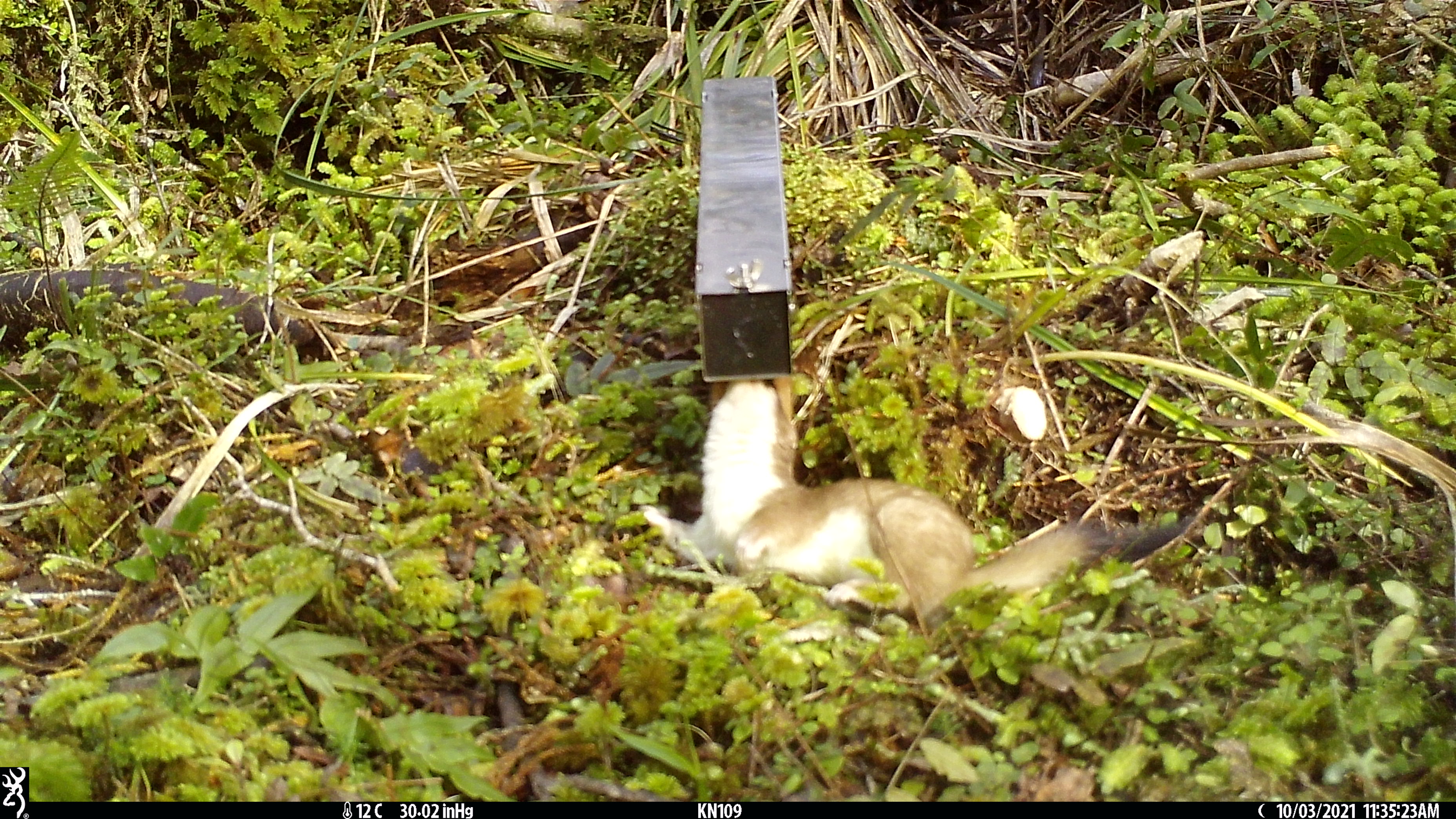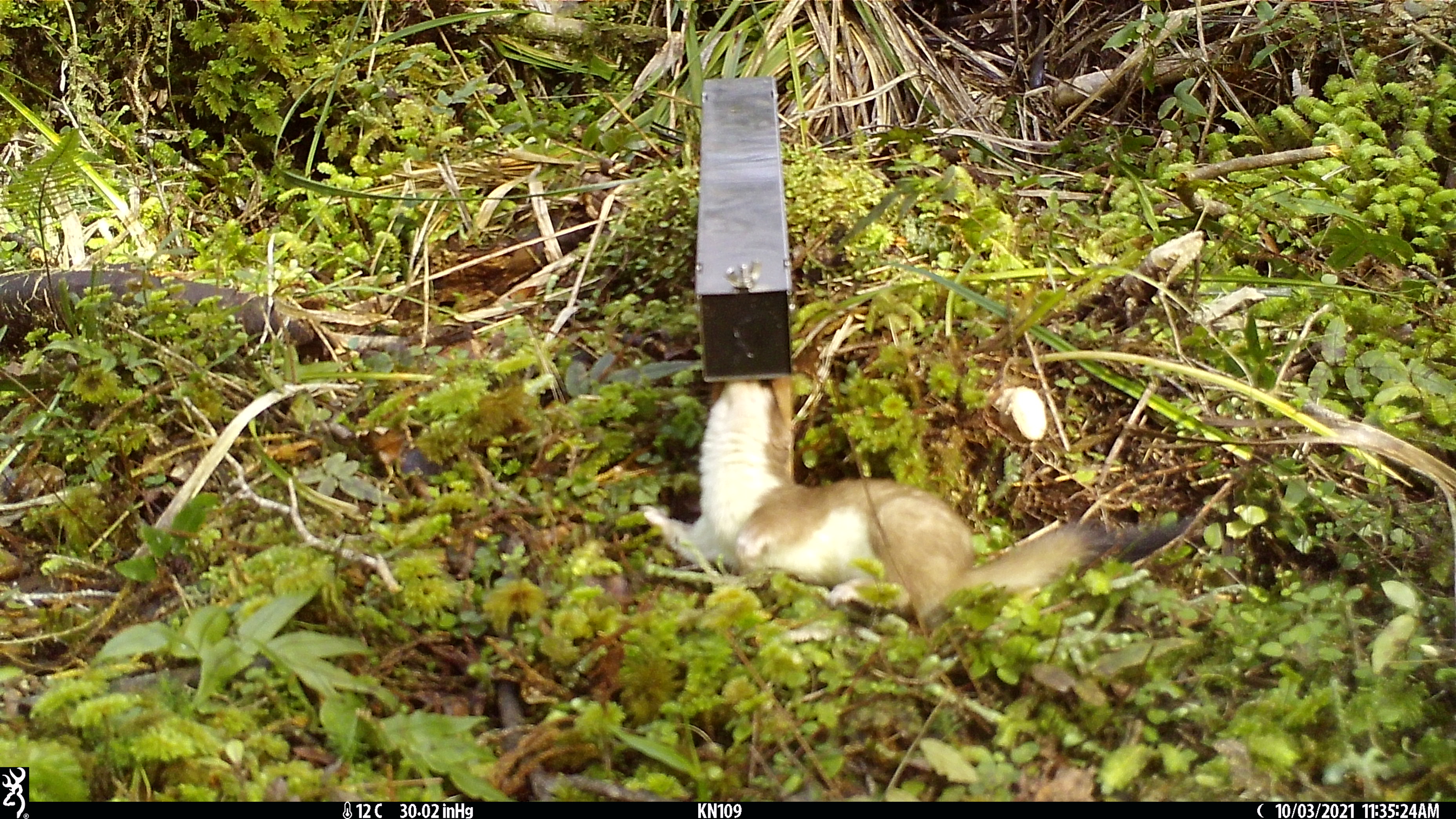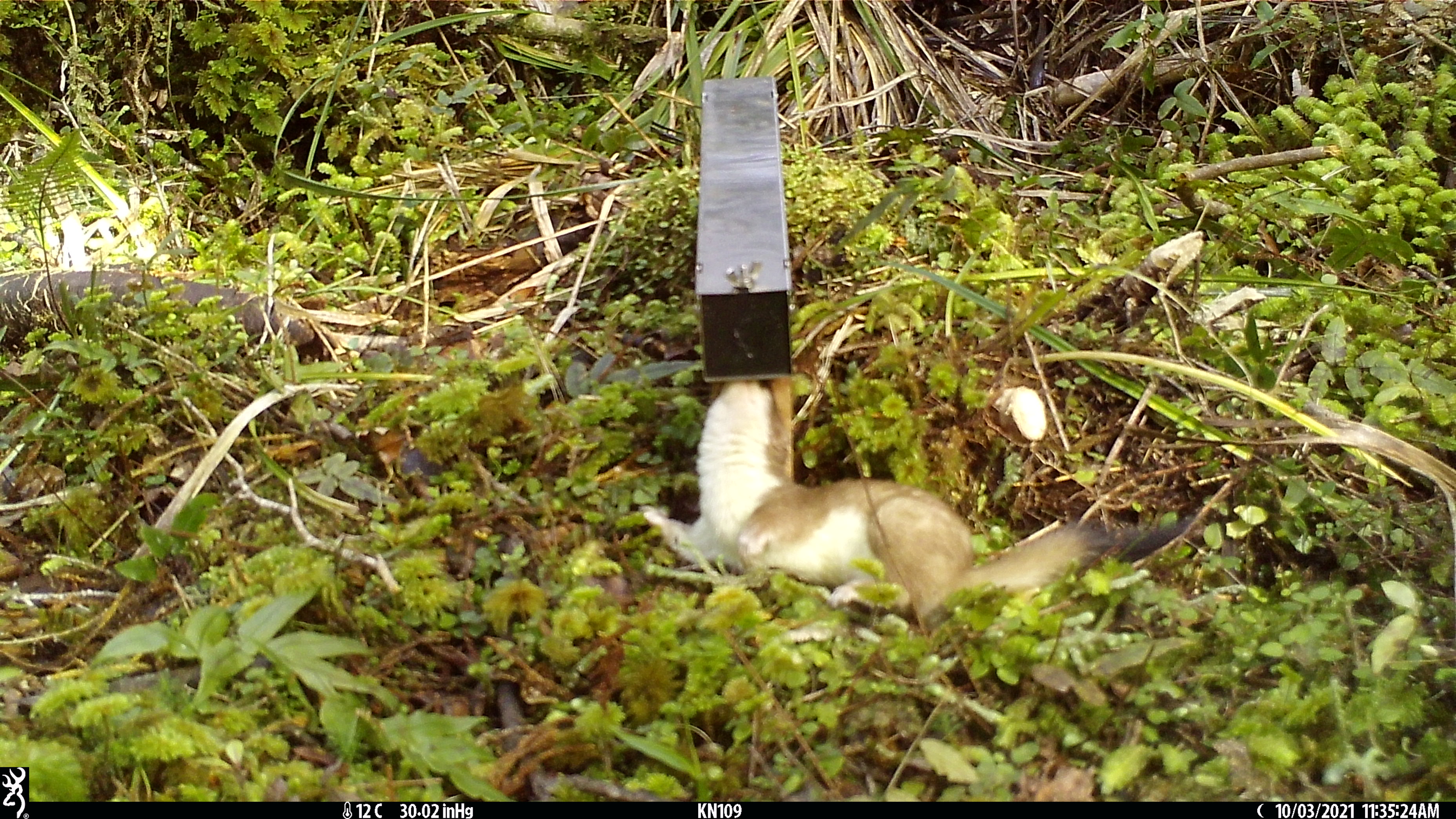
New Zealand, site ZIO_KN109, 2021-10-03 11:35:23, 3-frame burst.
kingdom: Animalia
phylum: Chordata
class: Mammalia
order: Carnivora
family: Mustelidae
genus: Mustela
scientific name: Mustela erminea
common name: stoat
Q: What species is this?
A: Stoat (Mustela erminea).